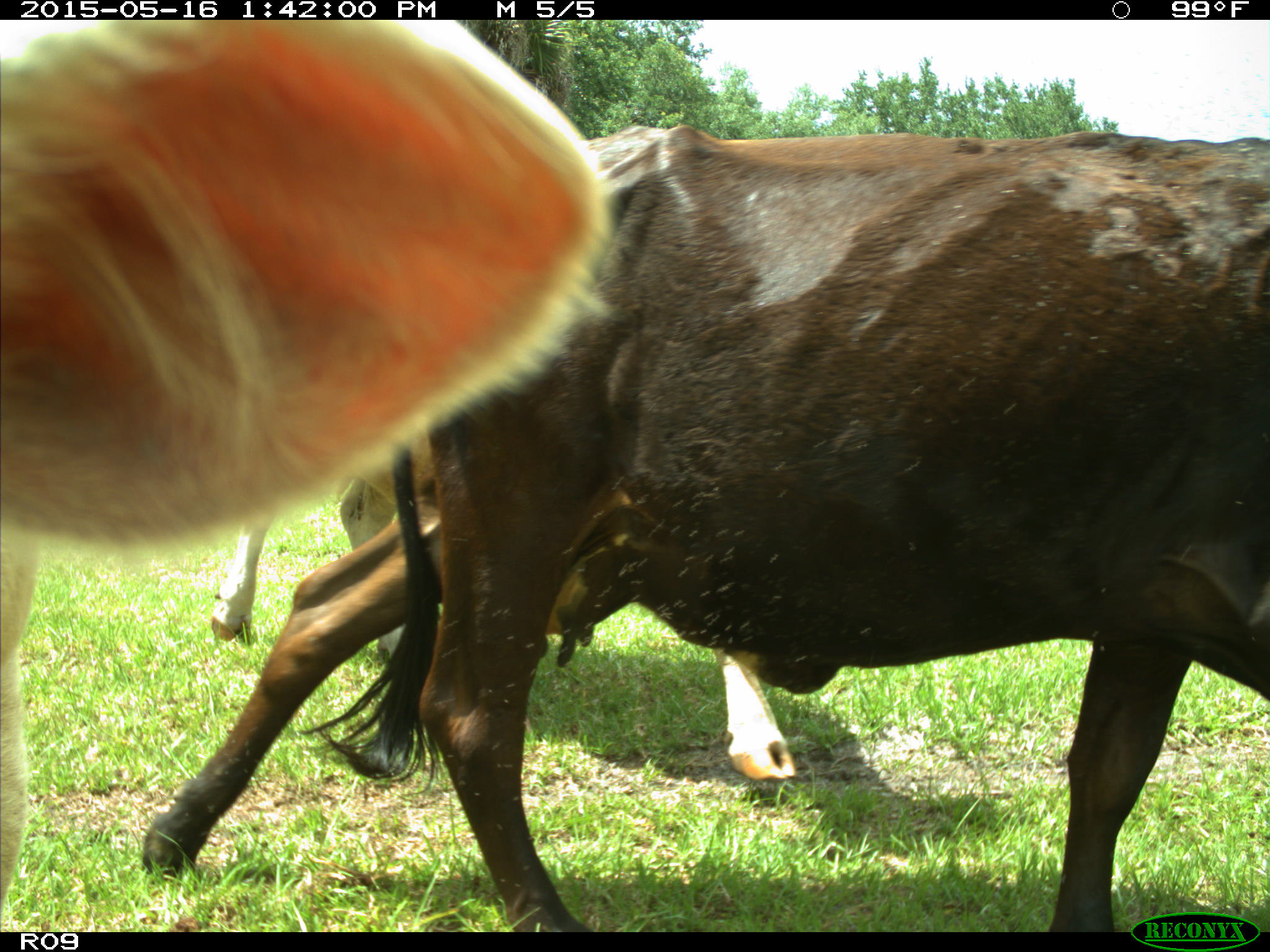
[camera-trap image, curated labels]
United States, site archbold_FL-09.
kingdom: Animalia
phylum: Chordata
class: Mammalia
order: Artiodactyla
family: Bovidae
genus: Bos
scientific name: Bos taurus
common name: domestic cow